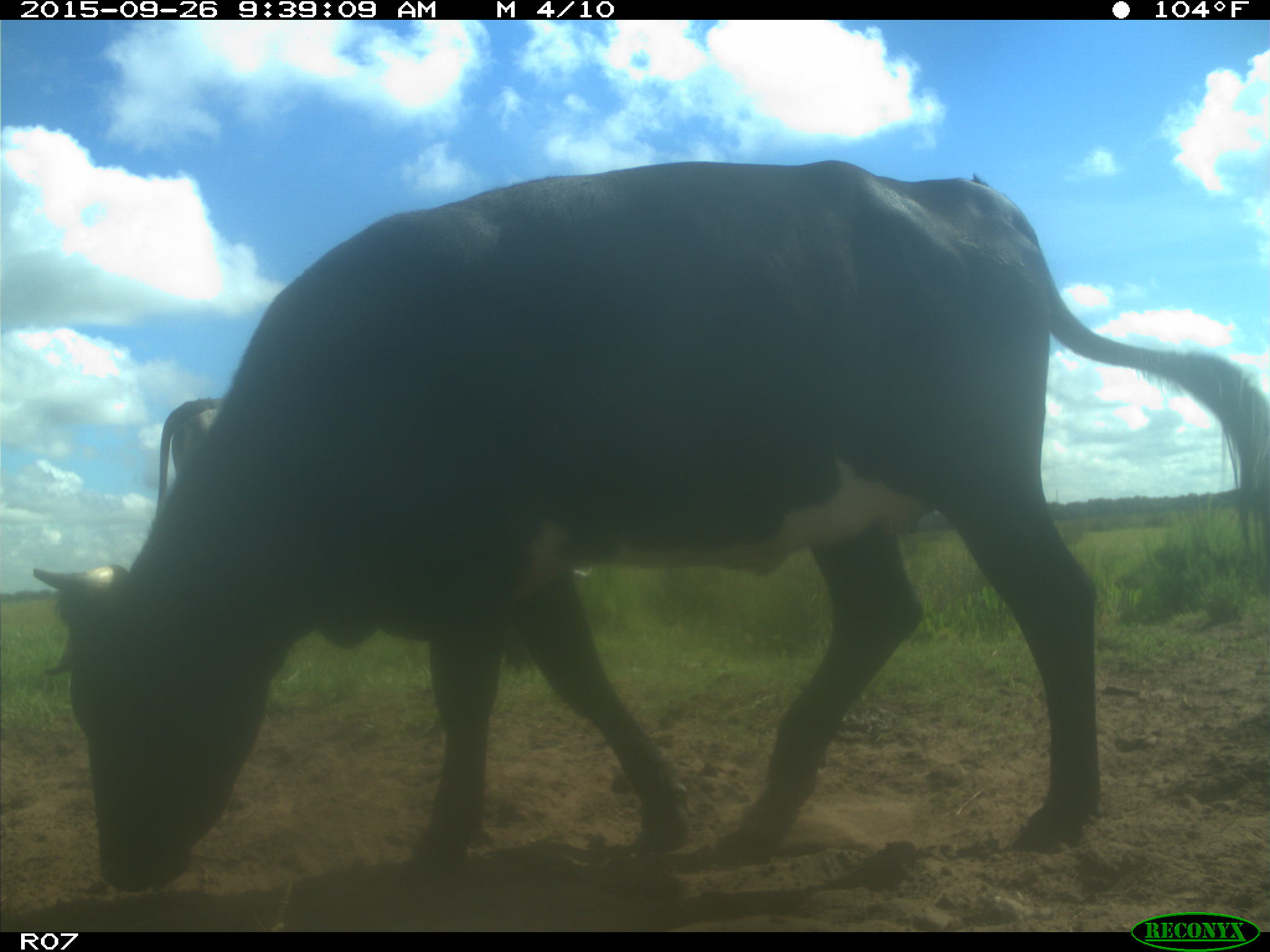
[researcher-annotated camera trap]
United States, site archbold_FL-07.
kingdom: Animalia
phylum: Chordata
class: Mammalia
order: Artiodactyla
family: Bovidae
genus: Bos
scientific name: Bos taurus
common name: domestic cow